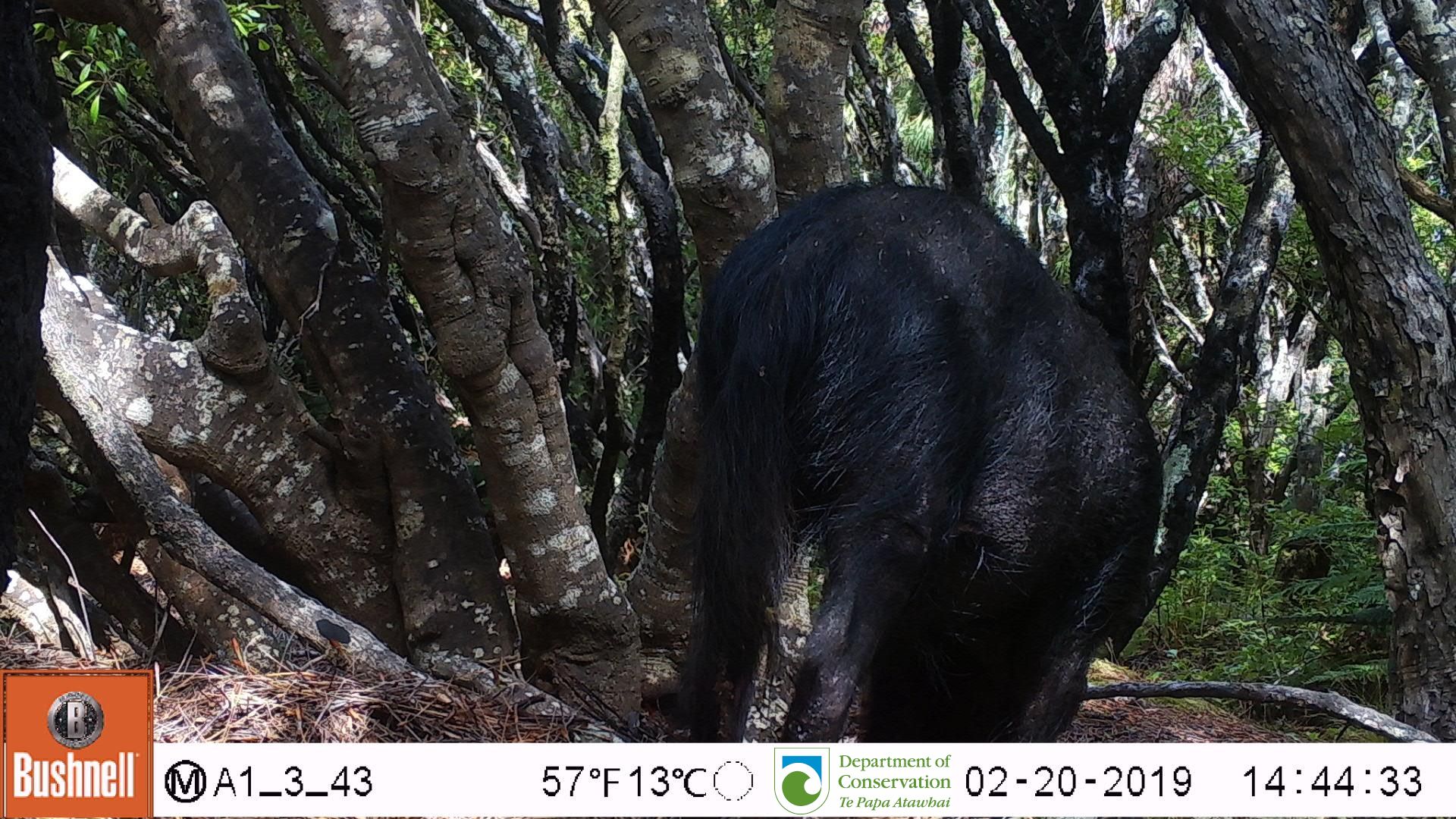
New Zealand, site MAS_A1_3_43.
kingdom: Animalia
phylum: Chordata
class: Mammalia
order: Artiodactyla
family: Suidae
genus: Sus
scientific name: Sus scrofa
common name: pig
Pig (Sus scrofa).